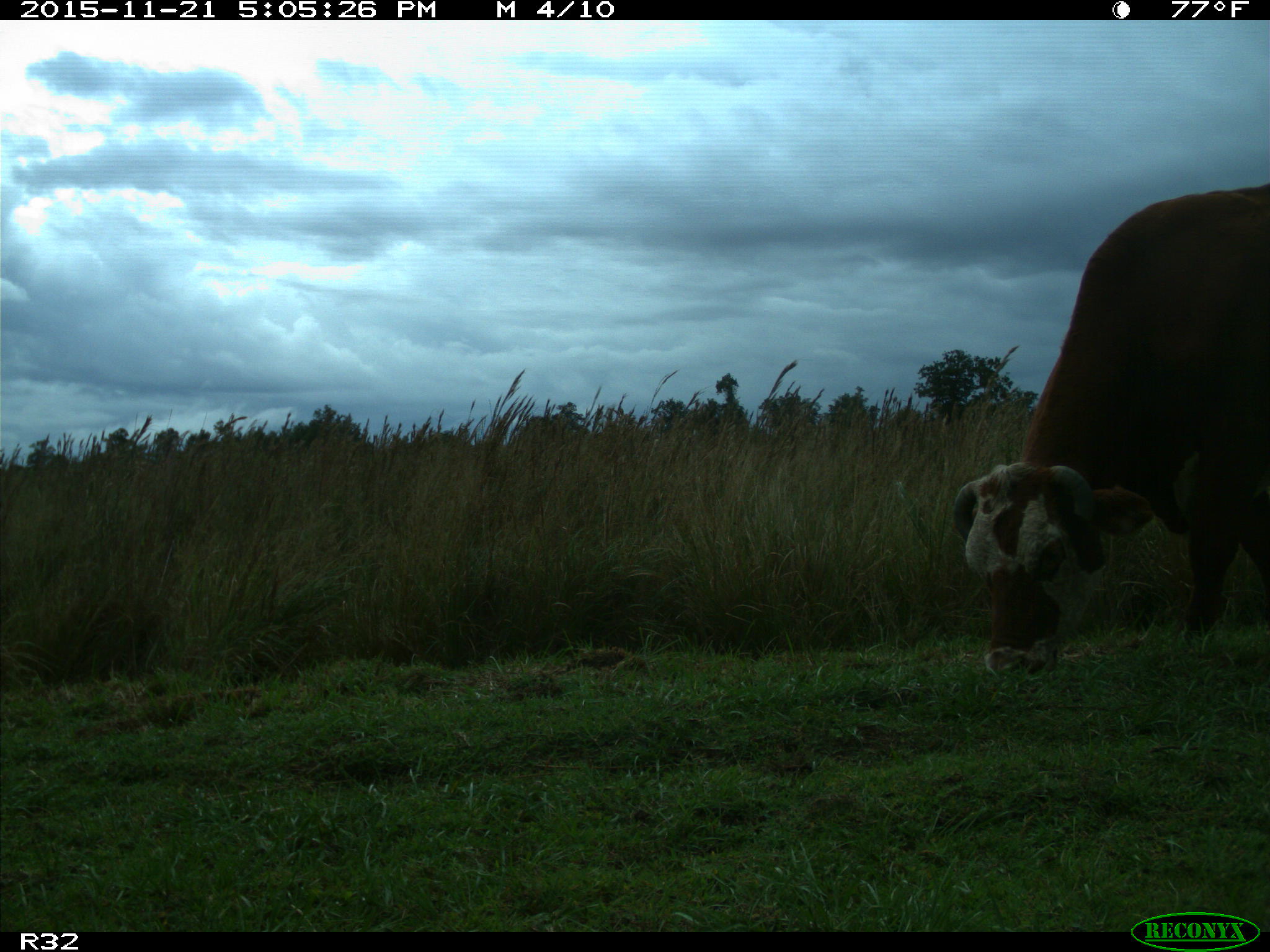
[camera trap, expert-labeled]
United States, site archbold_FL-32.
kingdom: Animalia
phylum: Chordata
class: Mammalia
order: Artiodactyla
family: Bovidae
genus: Bos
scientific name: Bos taurus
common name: domestic cow